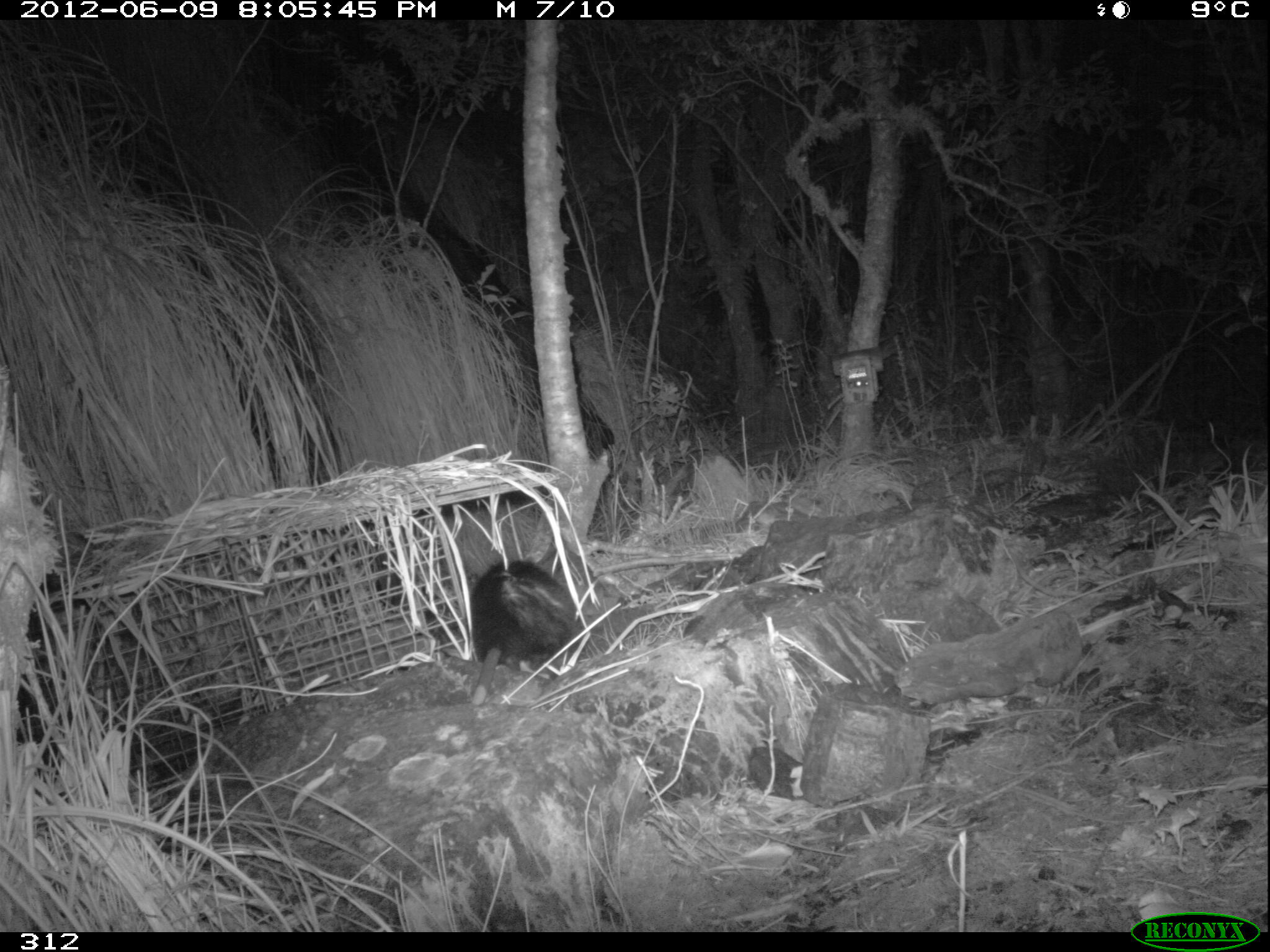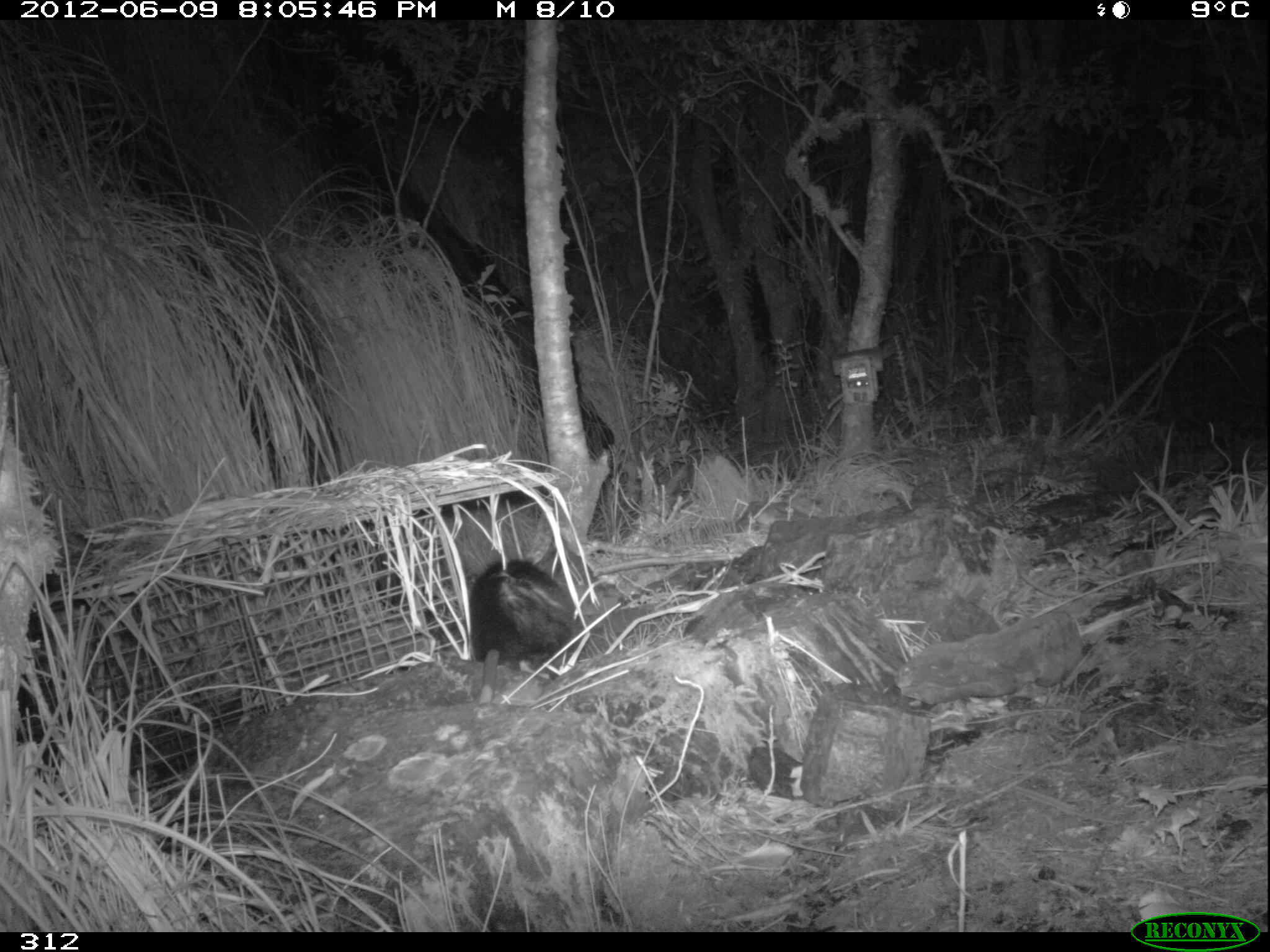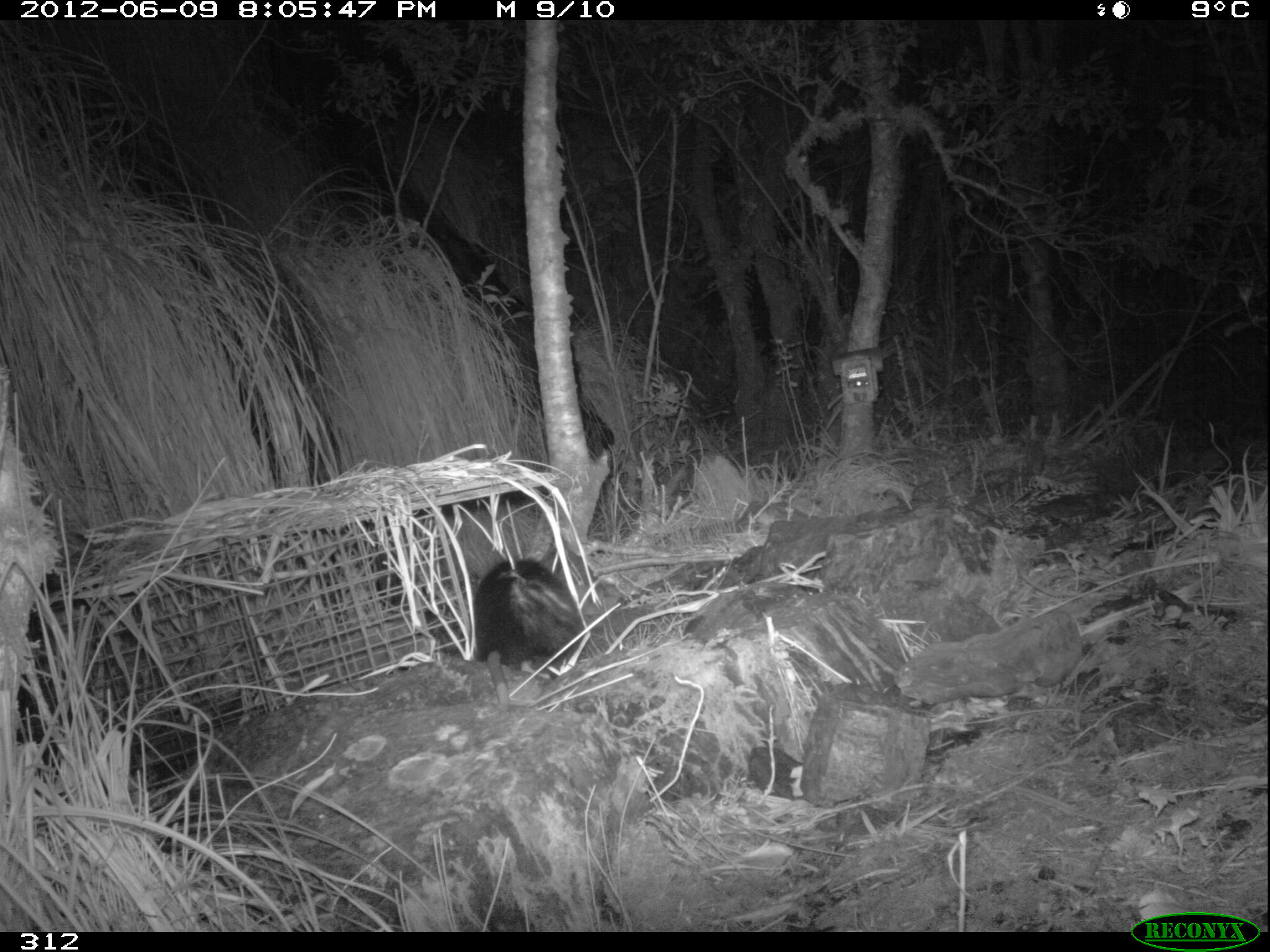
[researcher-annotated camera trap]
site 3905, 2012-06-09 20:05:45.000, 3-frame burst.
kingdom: Animalia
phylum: Chordata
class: Mammalia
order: Didelphimorphia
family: Didelphidae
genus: Didelphis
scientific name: Didelphis pernigra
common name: andean white-eared opossum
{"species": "Didelphis pernigra (andean white-eared opossum)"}